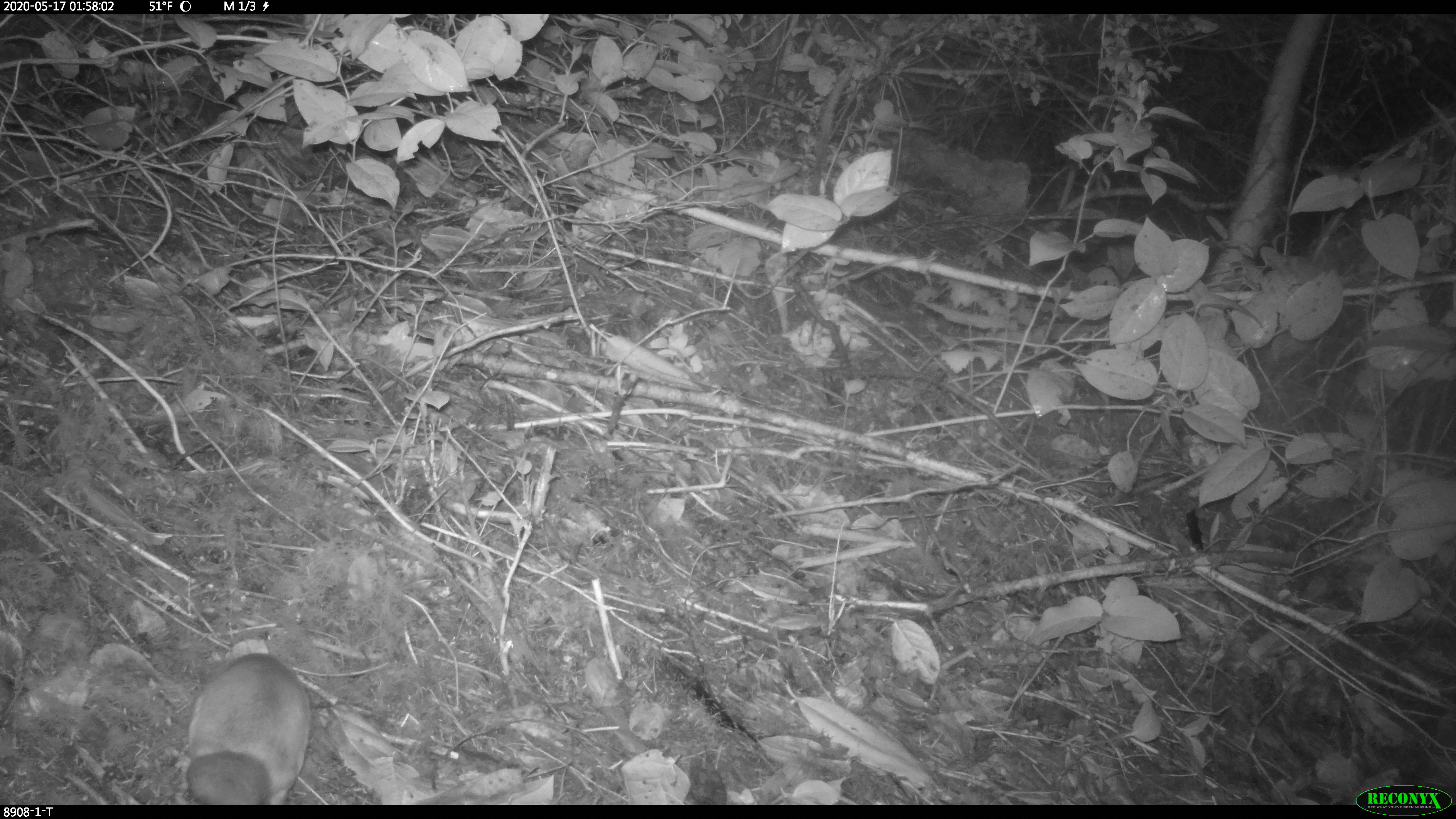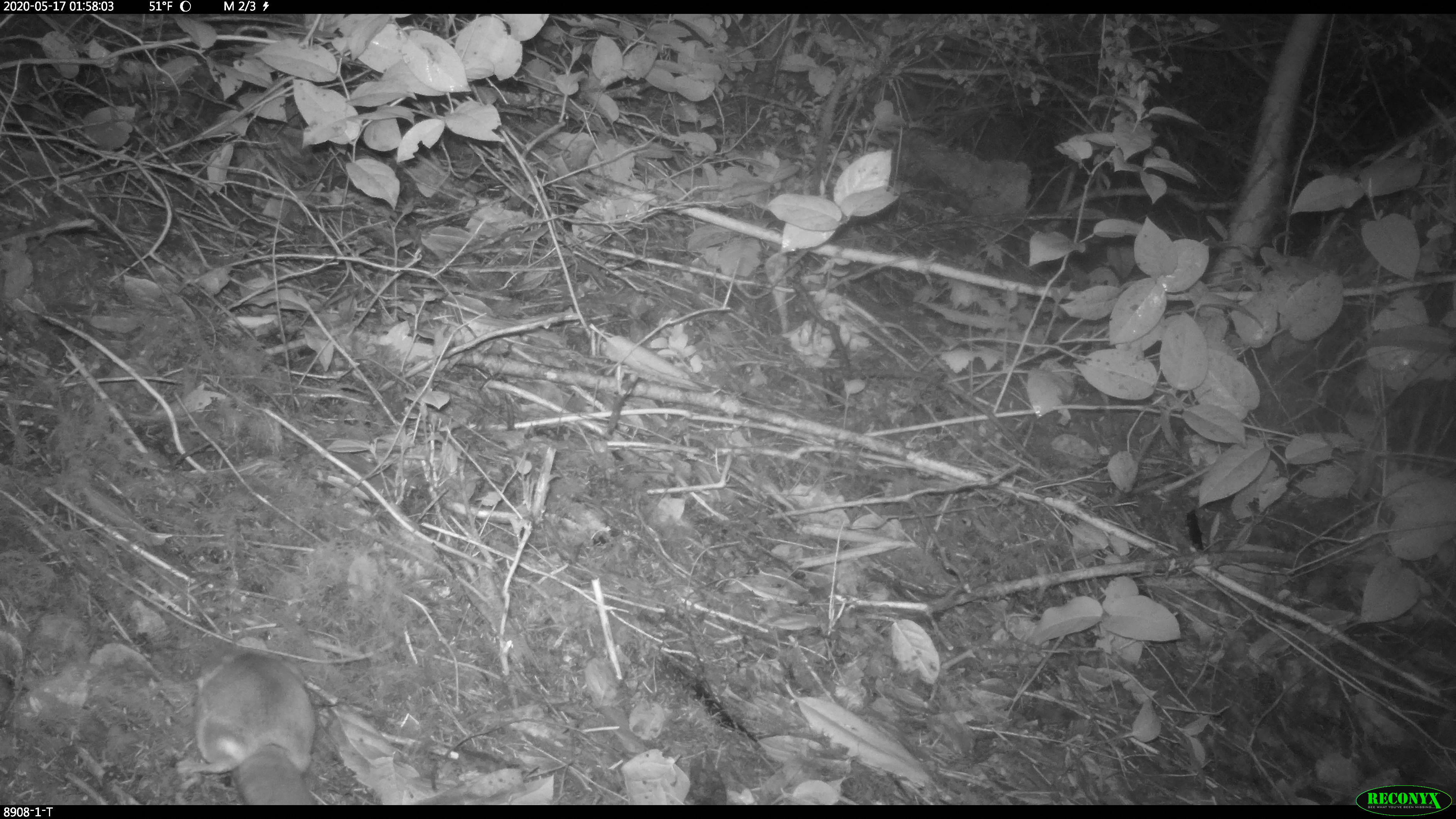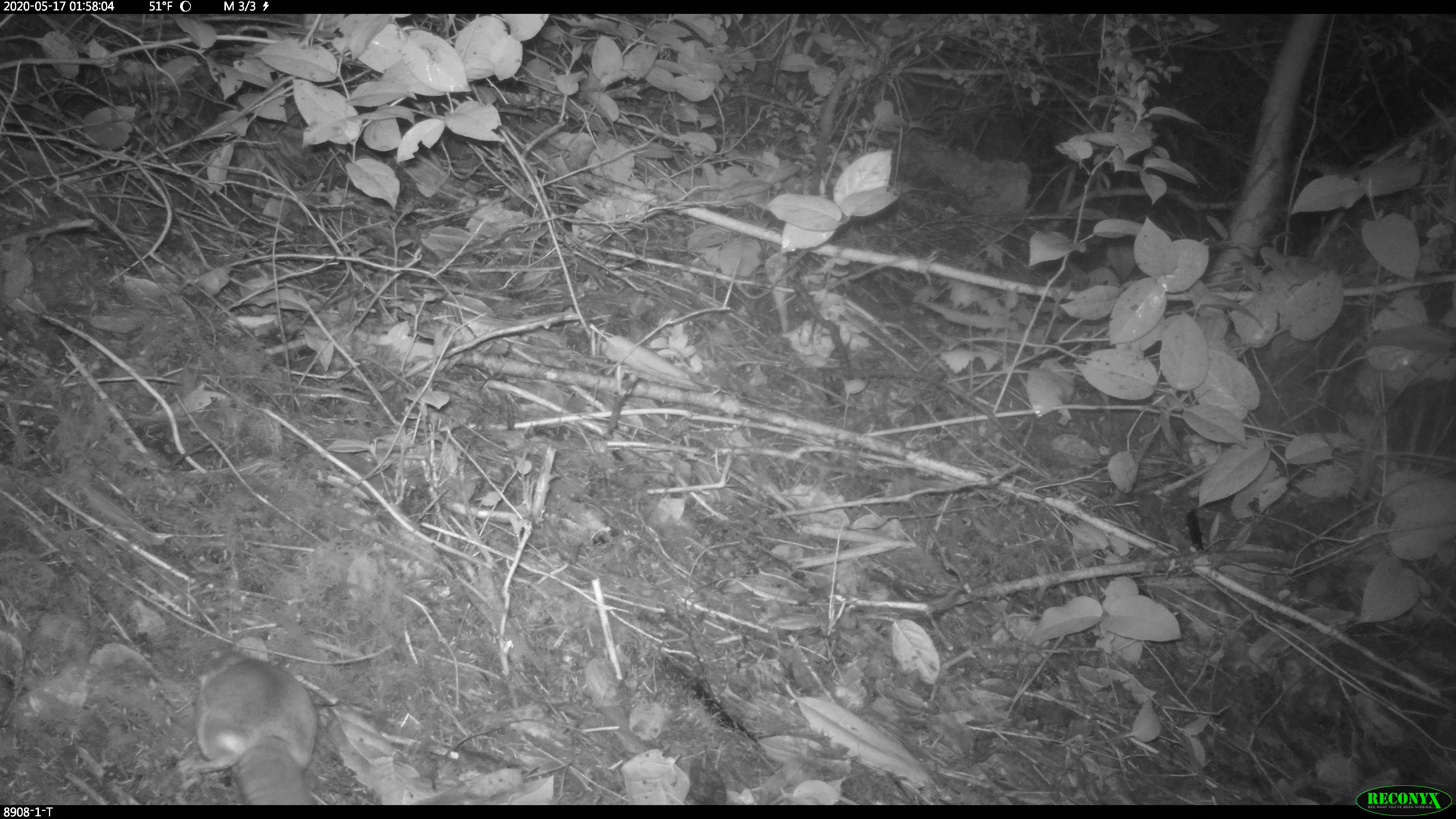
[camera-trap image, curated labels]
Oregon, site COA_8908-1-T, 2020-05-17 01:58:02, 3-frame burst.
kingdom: Animalia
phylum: Chordata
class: Mammalia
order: Rodentia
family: Sciuridae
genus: Glaucomys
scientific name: Glaucomys oregonensis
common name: humboldt's flying squirrel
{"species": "humboldt's flying squirrel (Glaucomys oregonensis)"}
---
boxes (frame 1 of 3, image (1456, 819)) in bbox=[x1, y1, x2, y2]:
humboldt's flying squirrel: bbox=[162, 643, 340, 798]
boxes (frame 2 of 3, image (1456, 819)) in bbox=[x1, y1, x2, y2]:
humboldt's flying squirrel: bbox=[165, 637, 329, 798]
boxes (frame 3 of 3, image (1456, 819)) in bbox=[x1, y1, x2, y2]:
humboldt's flying squirrel: bbox=[174, 637, 332, 800]